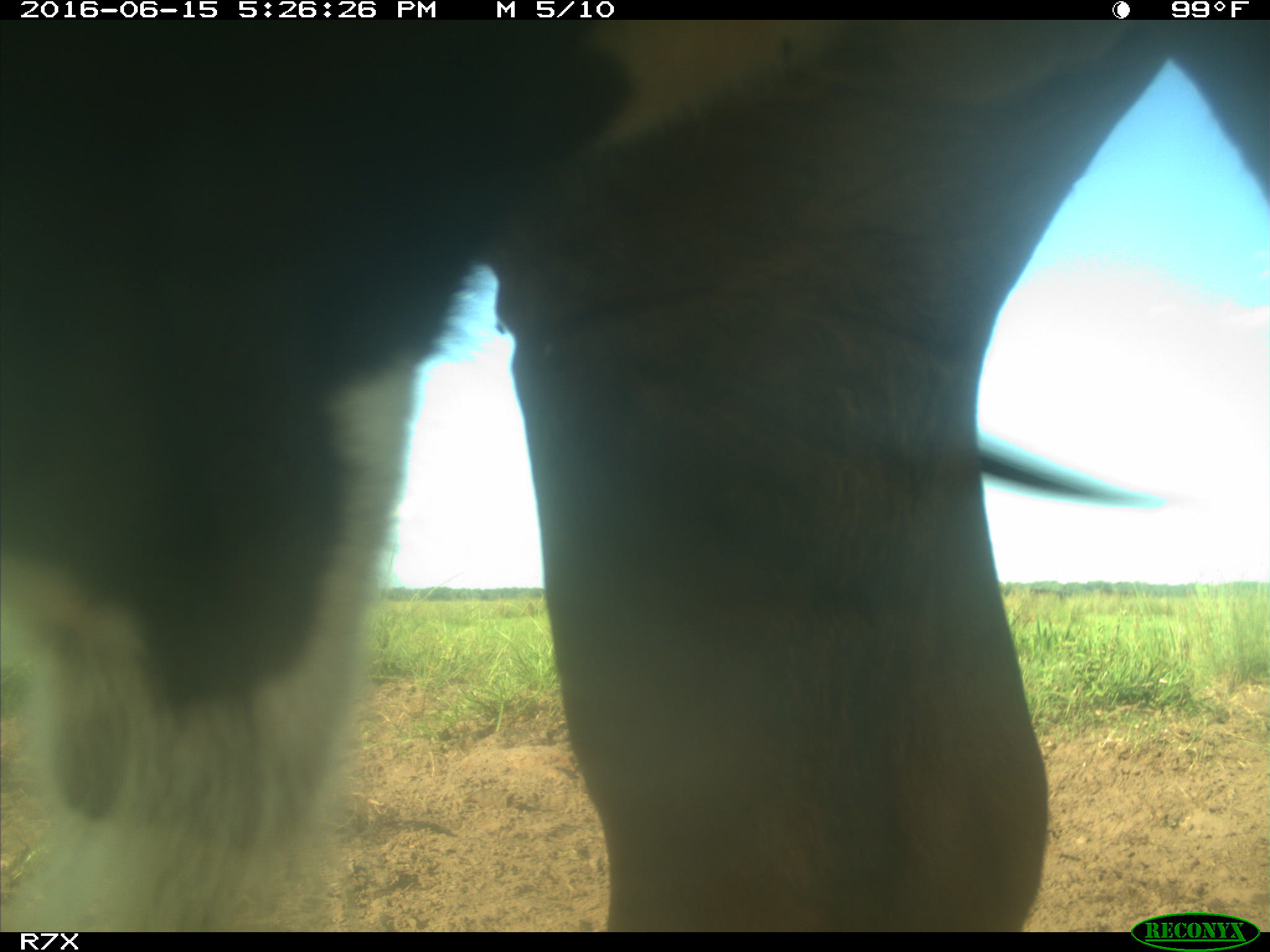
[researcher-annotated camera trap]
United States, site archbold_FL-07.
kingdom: Animalia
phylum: Chordata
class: Mammalia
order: Artiodactyla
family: Bovidae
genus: Bos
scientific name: Bos taurus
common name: domestic cow